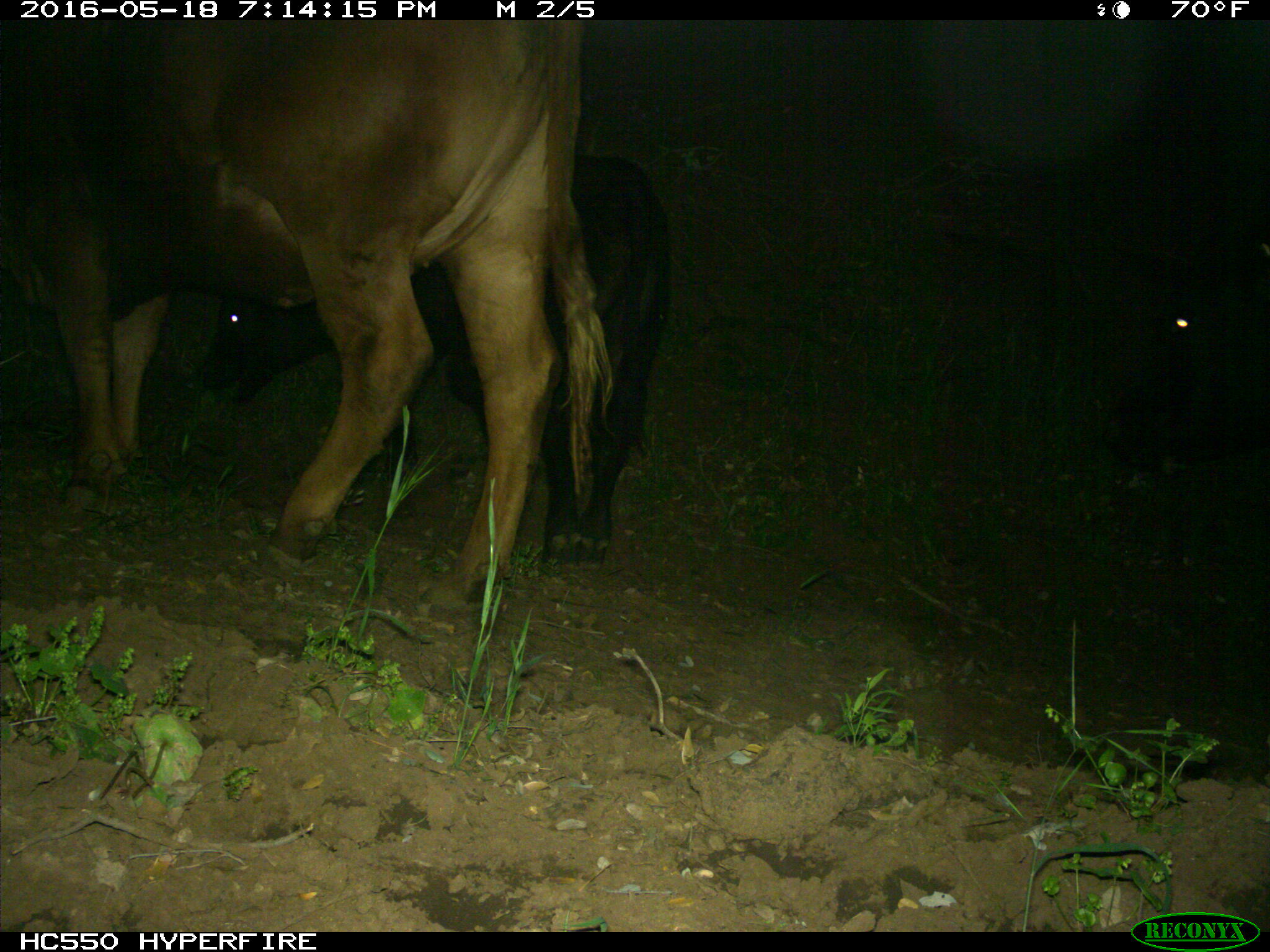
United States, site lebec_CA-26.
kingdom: Animalia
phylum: Chordata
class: Mammalia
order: Artiodactyla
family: Bovidae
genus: Bos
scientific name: Bos taurus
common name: domestic cow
Bos taurus (domestic cow).